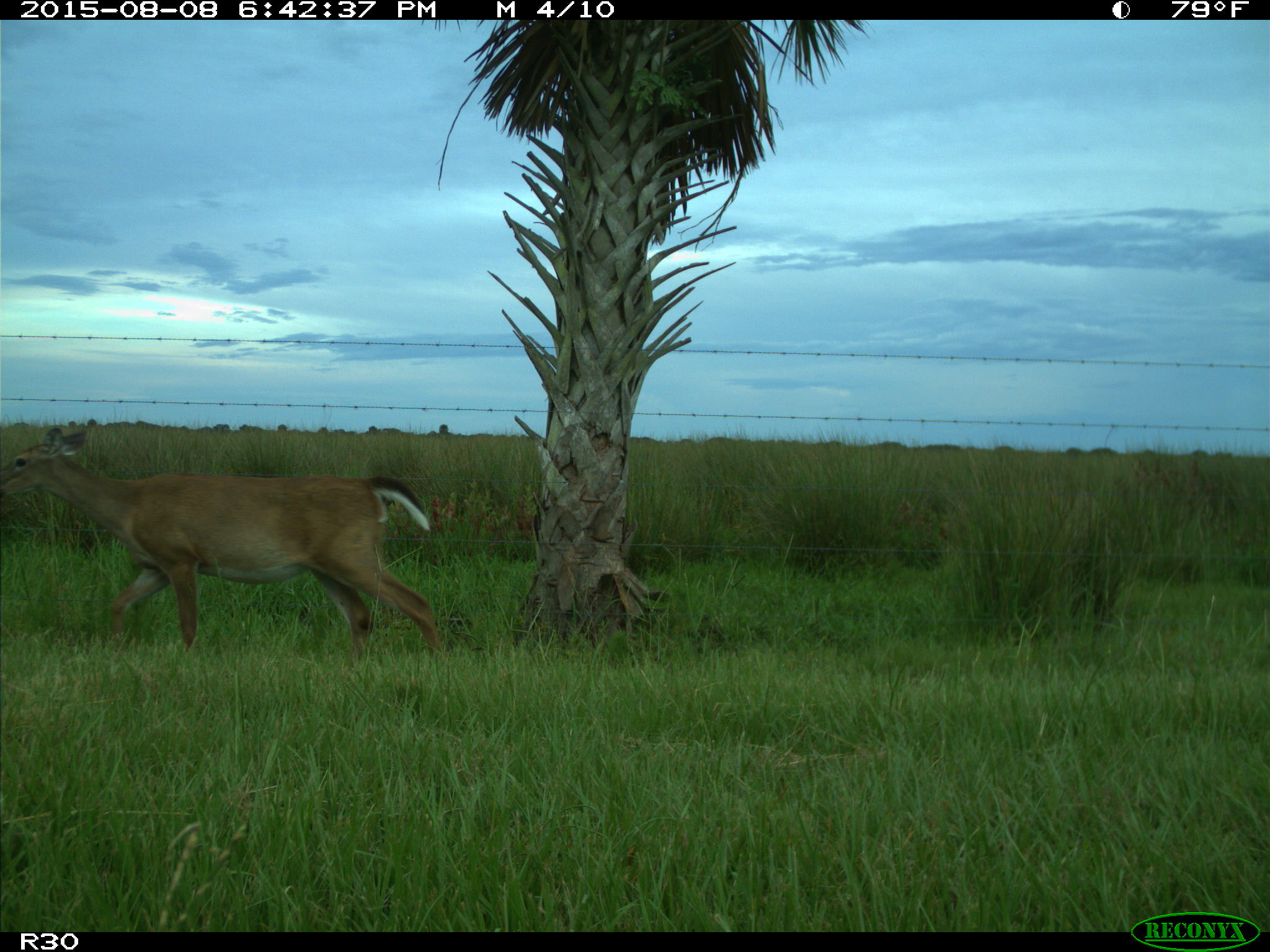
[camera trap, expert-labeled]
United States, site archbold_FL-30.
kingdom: Animalia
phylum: Chordata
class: Mammalia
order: Artiodactyla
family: Cervidae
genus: Odocoileus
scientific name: Odocoileus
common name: deer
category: unidentified deer